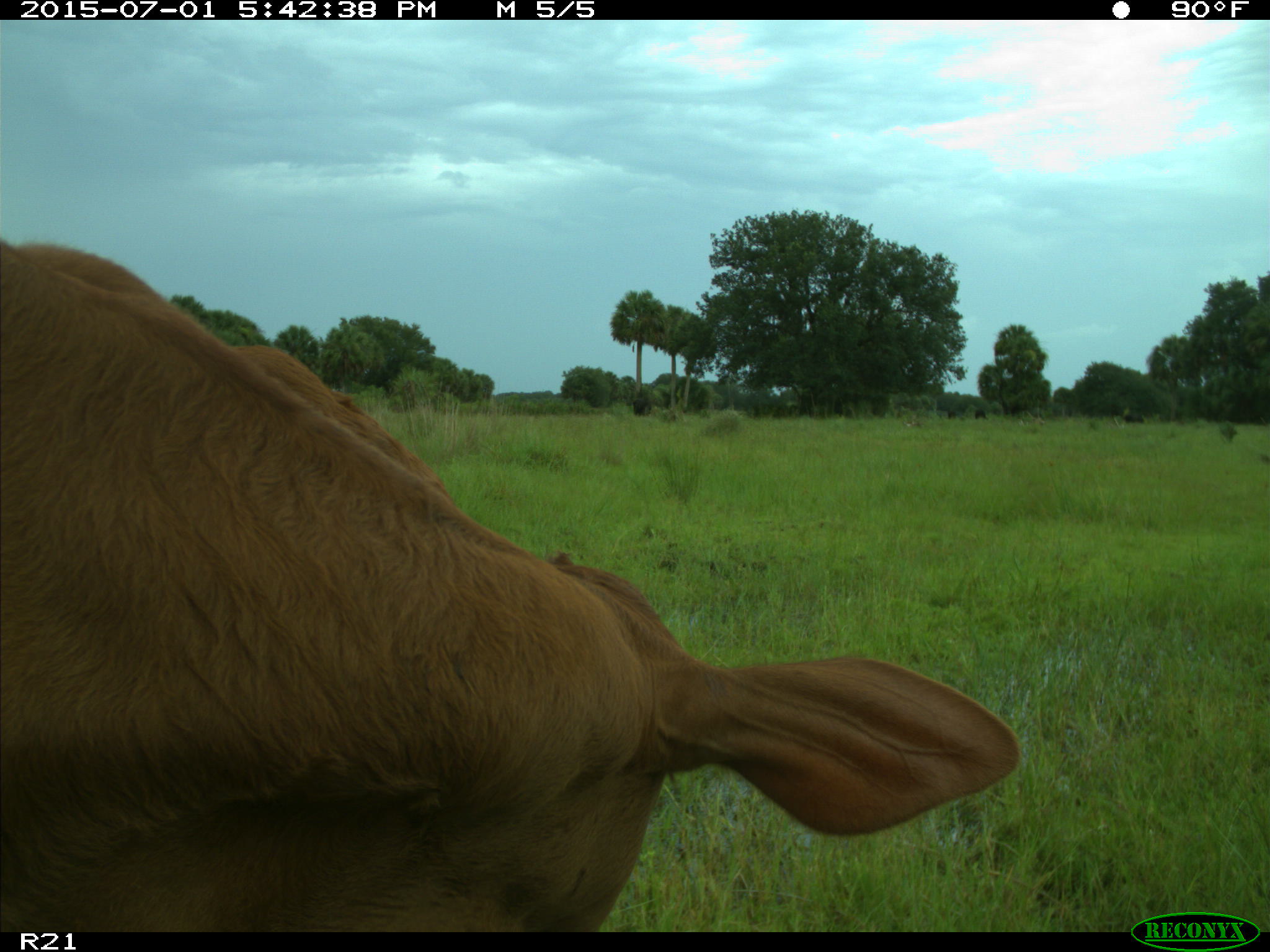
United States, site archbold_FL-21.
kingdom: Animalia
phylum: Chordata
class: Mammalia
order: Artiodactyla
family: Bovidae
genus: Bos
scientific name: Bos taurus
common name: domestic cow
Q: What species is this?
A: Bos taurus (domestic cow).